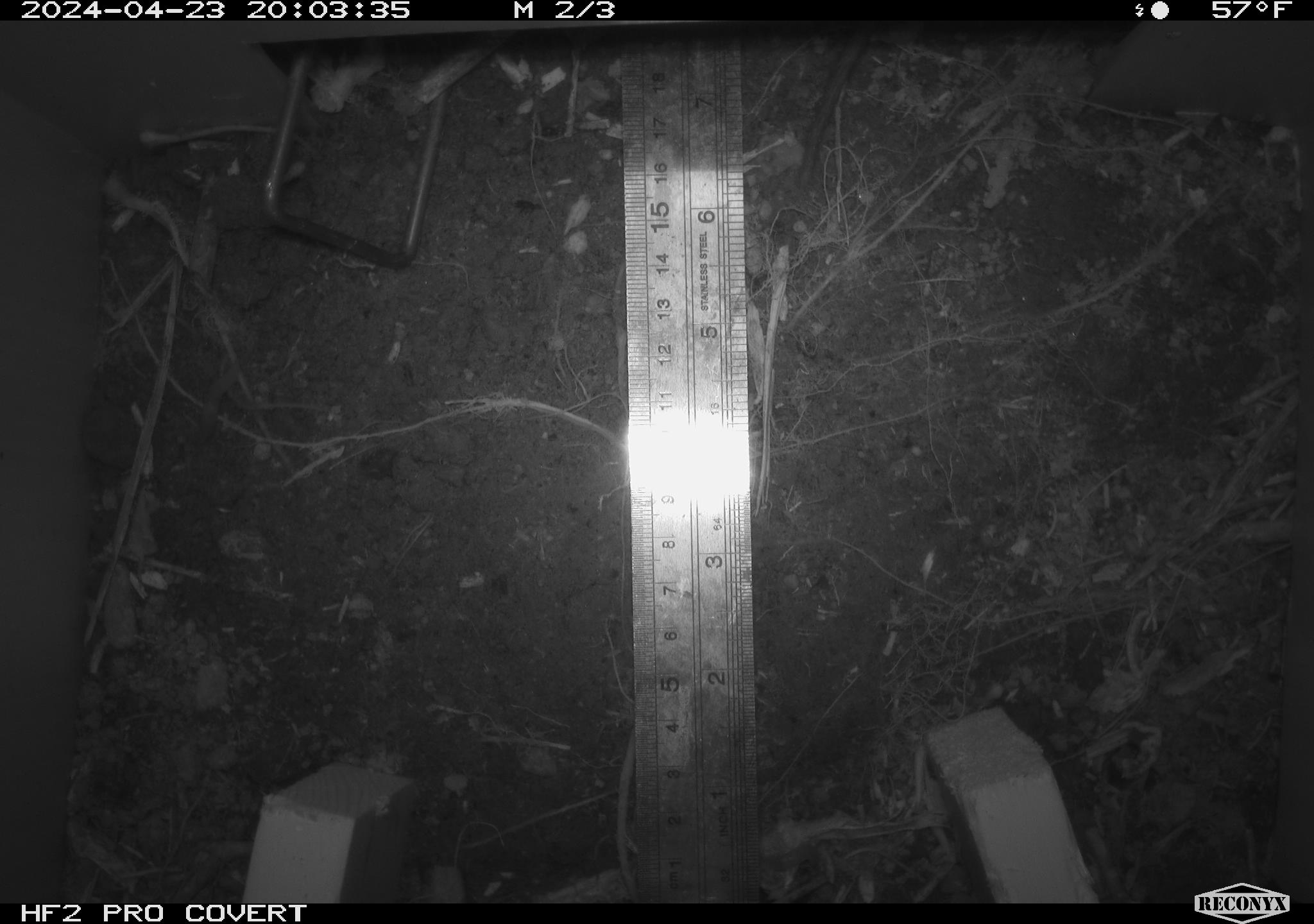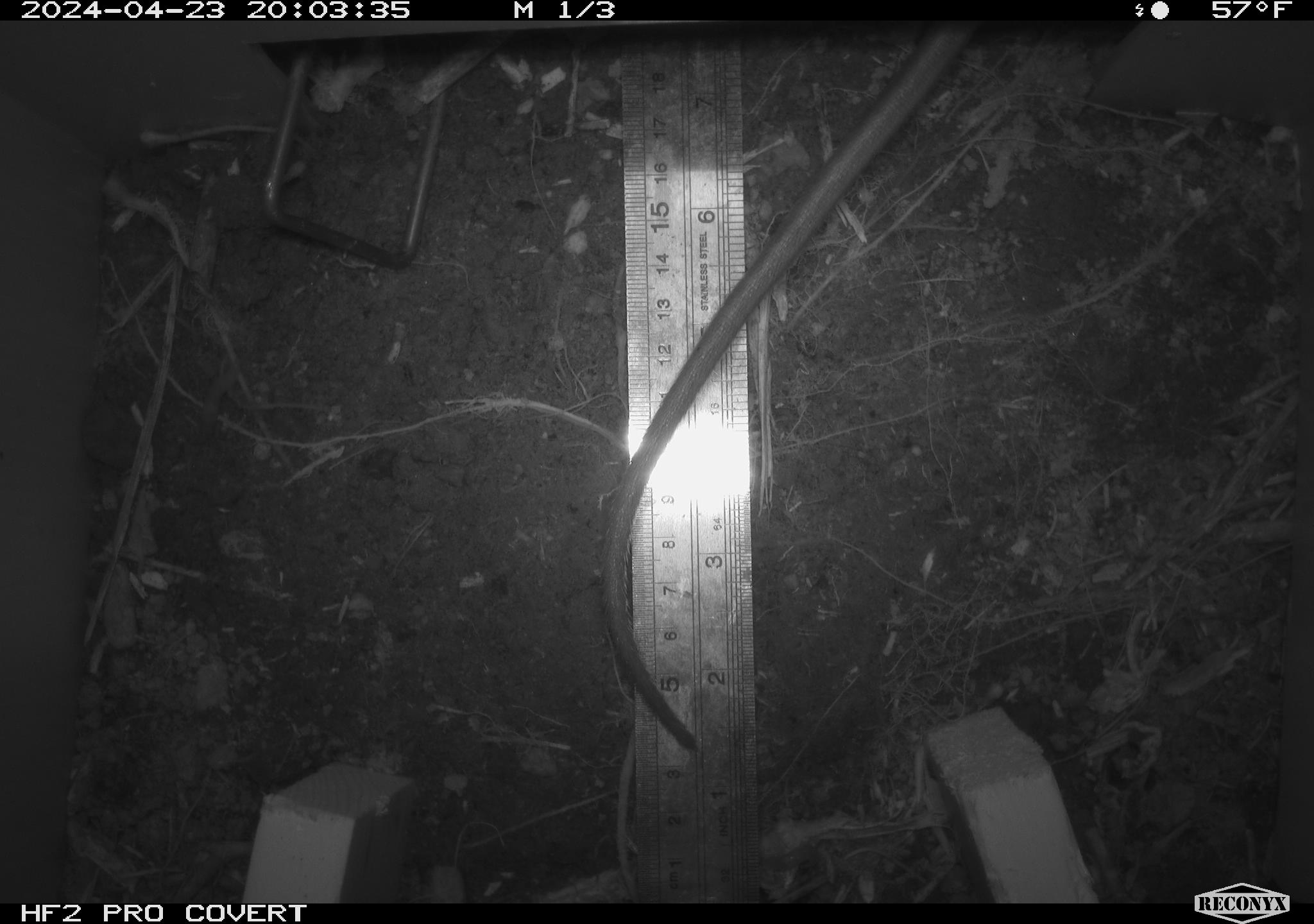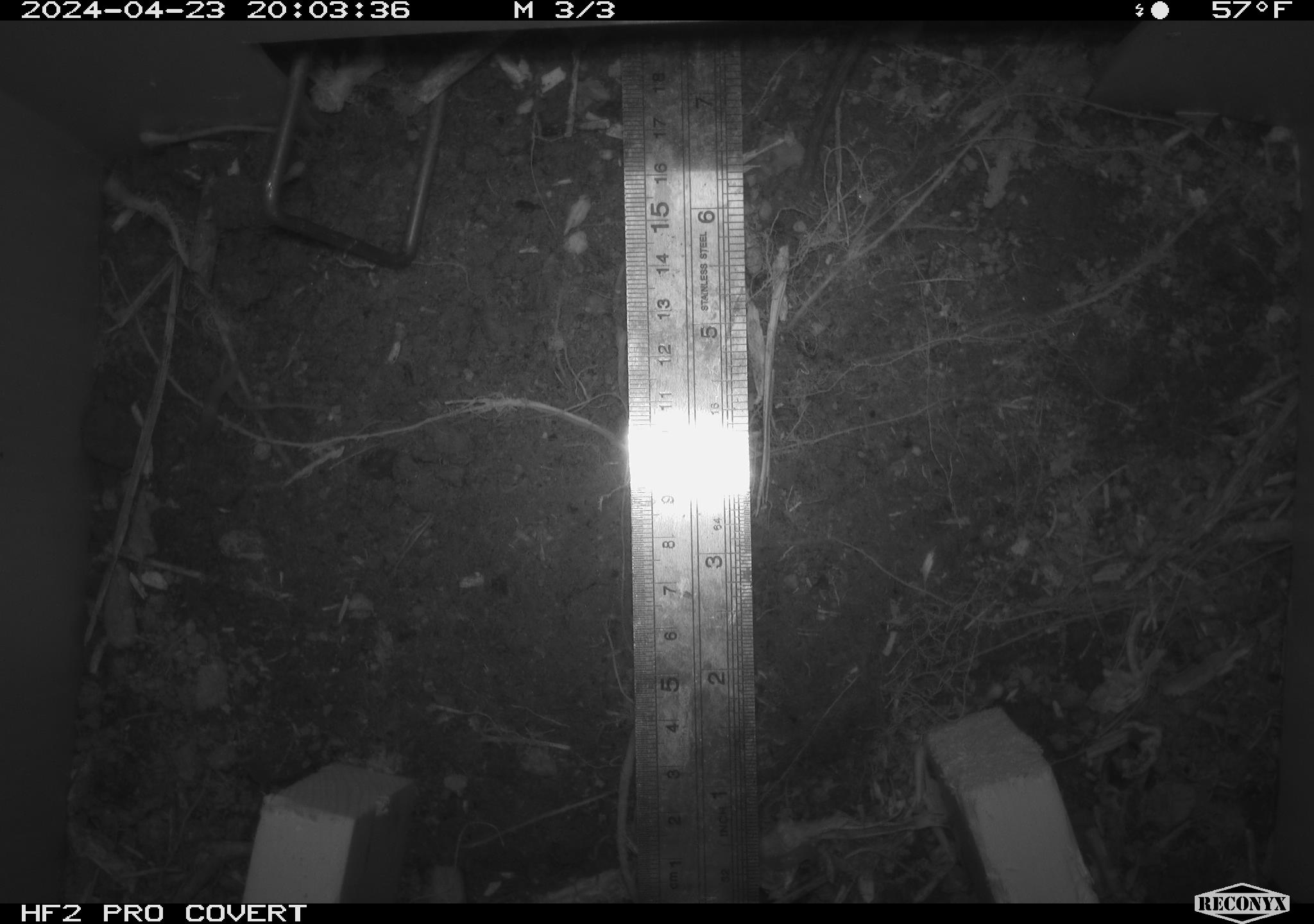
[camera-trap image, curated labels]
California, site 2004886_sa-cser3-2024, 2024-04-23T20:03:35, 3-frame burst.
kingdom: Animalia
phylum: Chordata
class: Mammalia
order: Rodentia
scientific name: Rodentia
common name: rodent